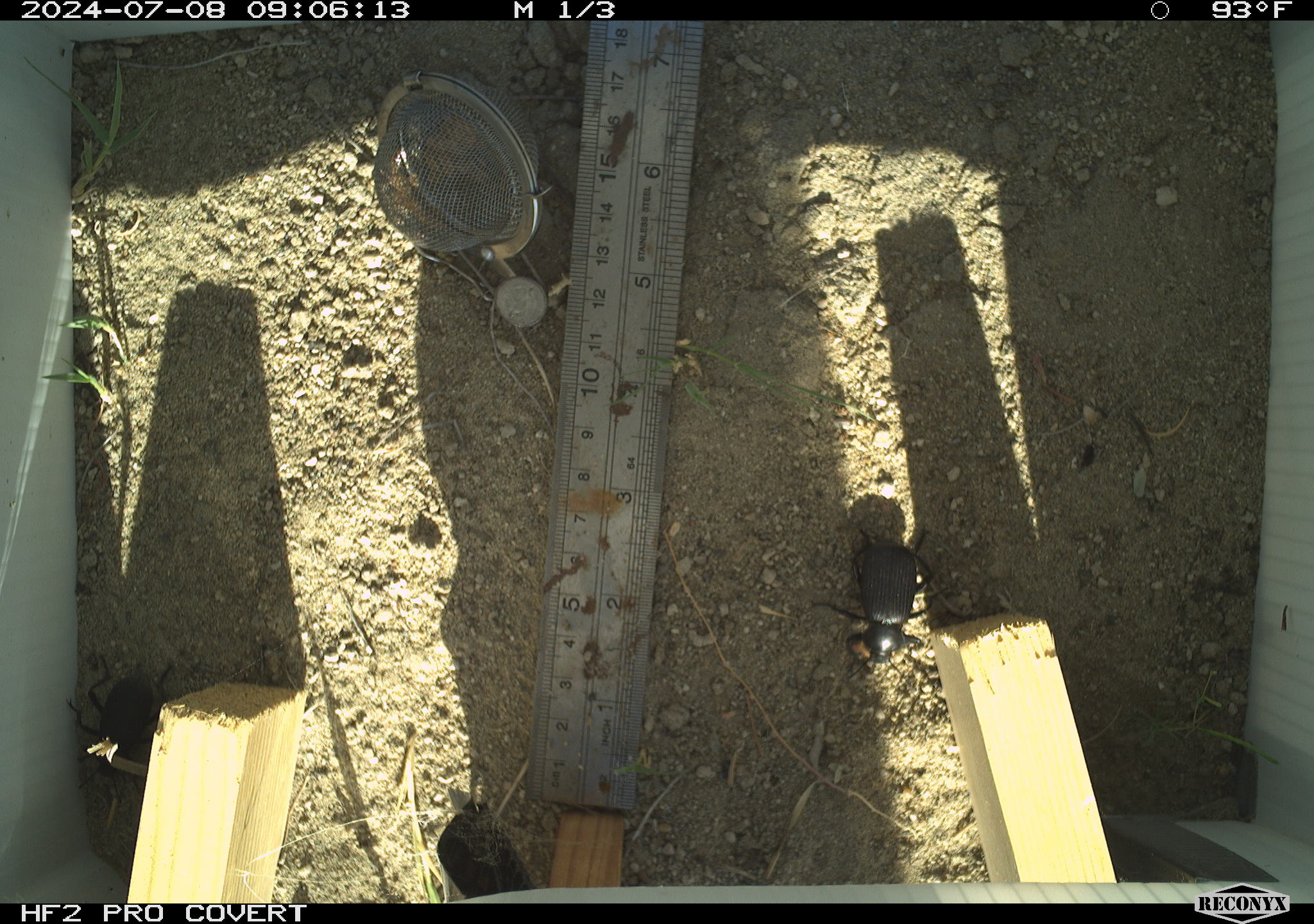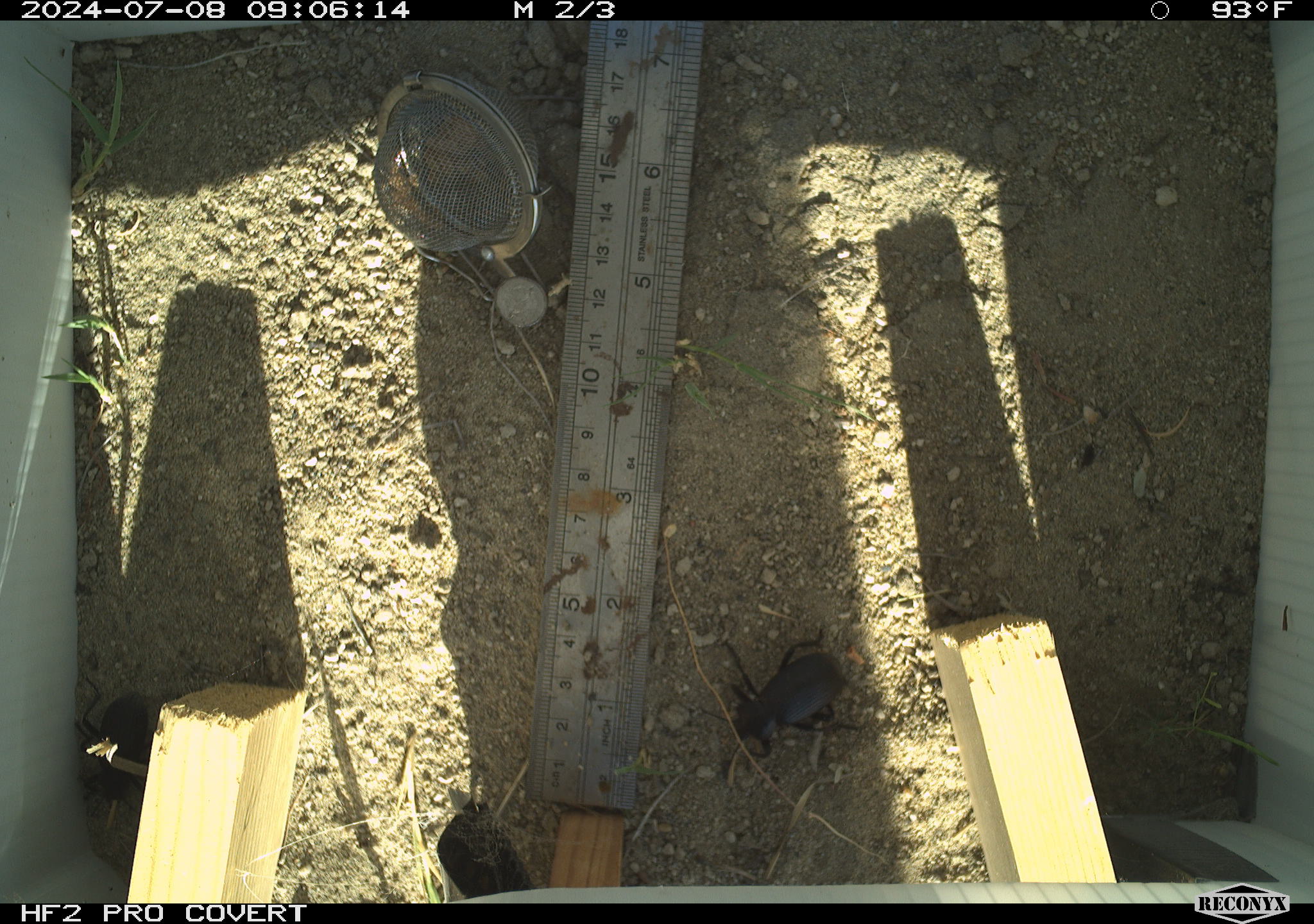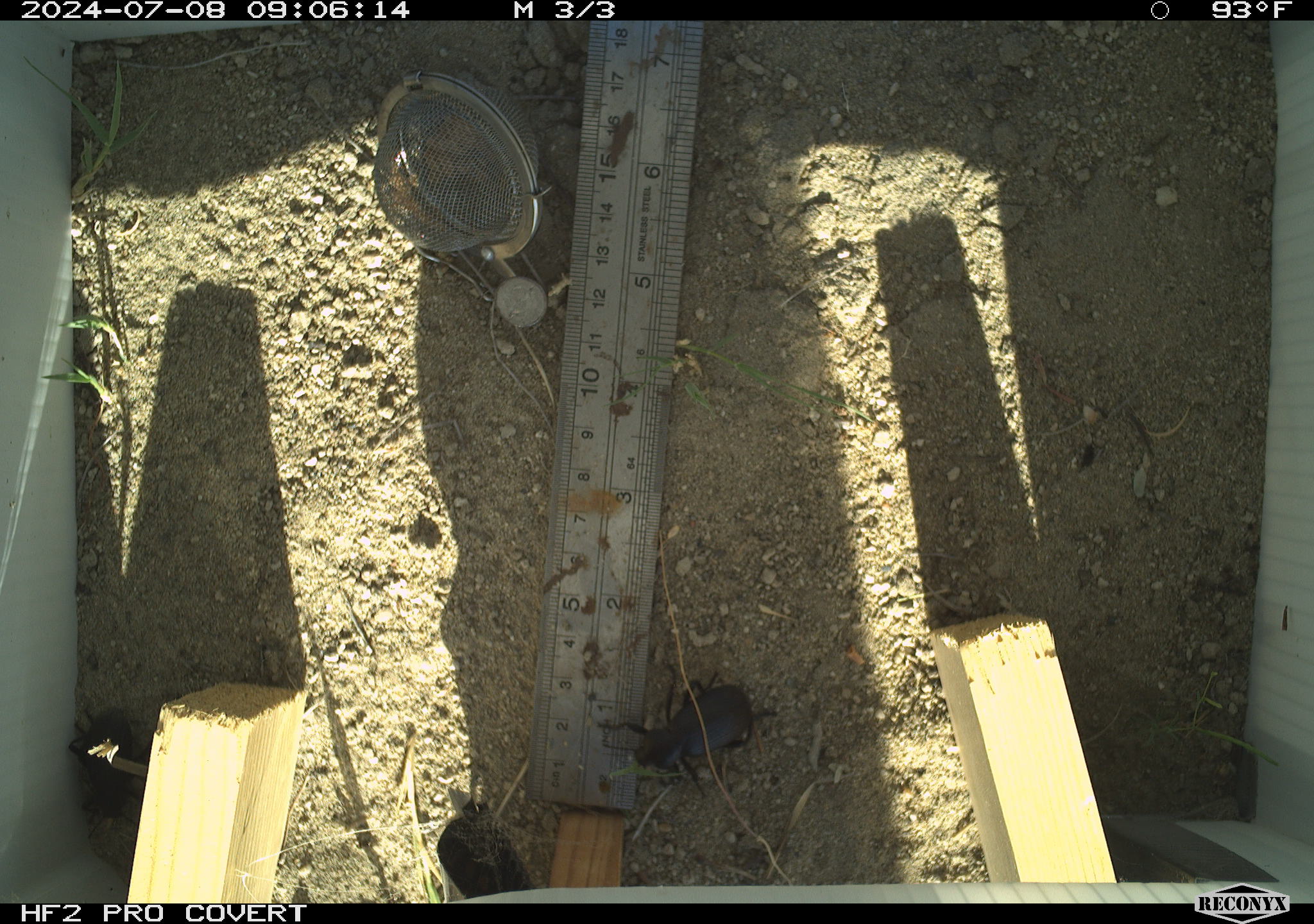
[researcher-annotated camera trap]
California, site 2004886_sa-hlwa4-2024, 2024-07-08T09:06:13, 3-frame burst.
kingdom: Animalia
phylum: Arthropoda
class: Insecta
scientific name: Insecta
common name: insect